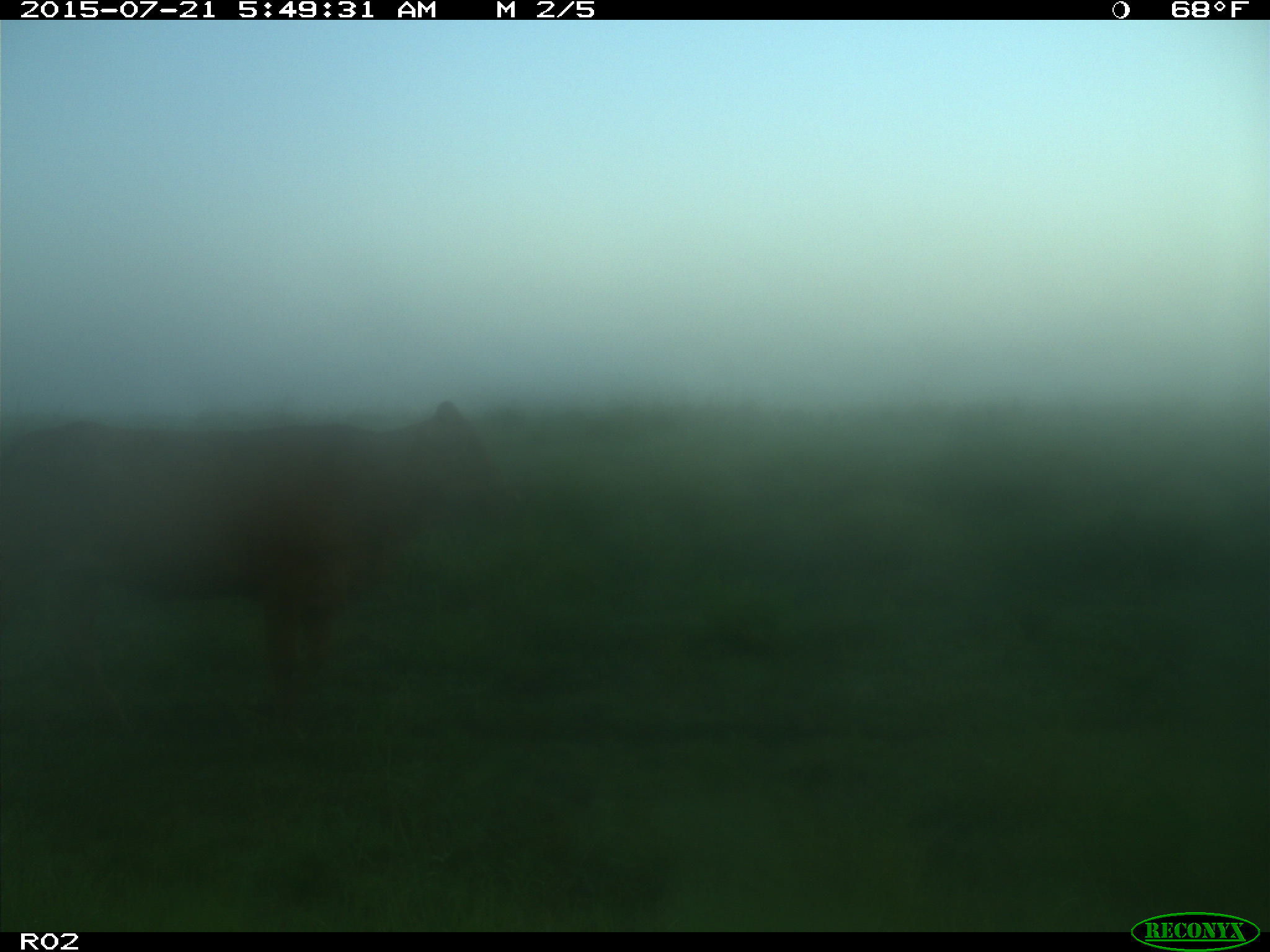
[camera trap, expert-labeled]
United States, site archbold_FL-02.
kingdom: Animalia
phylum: Chordata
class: Mammalia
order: Artiodactyla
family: Bovidae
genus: Bos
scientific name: Bos taurus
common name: domestic cow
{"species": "Bos taurus (domestic cow)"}